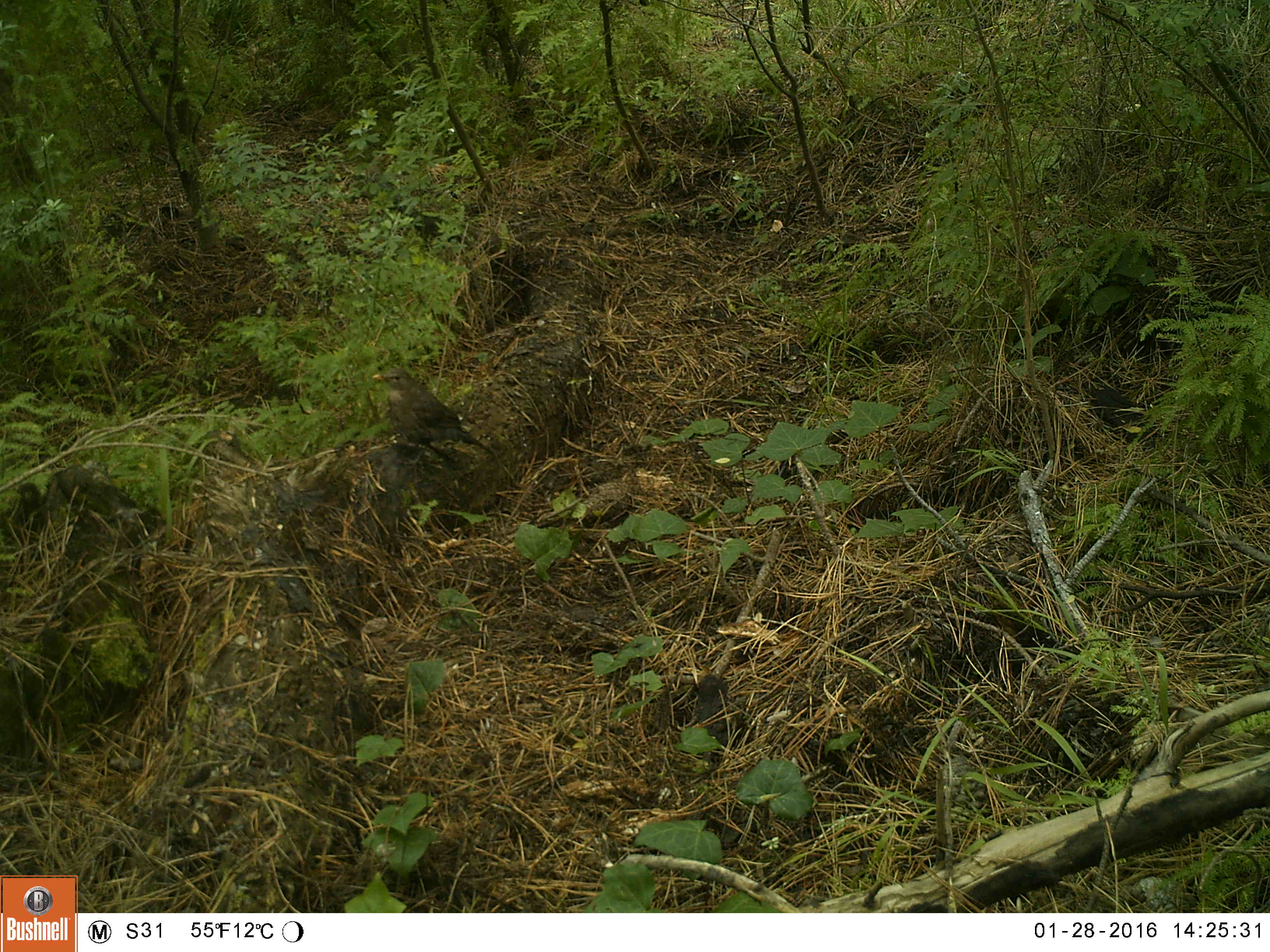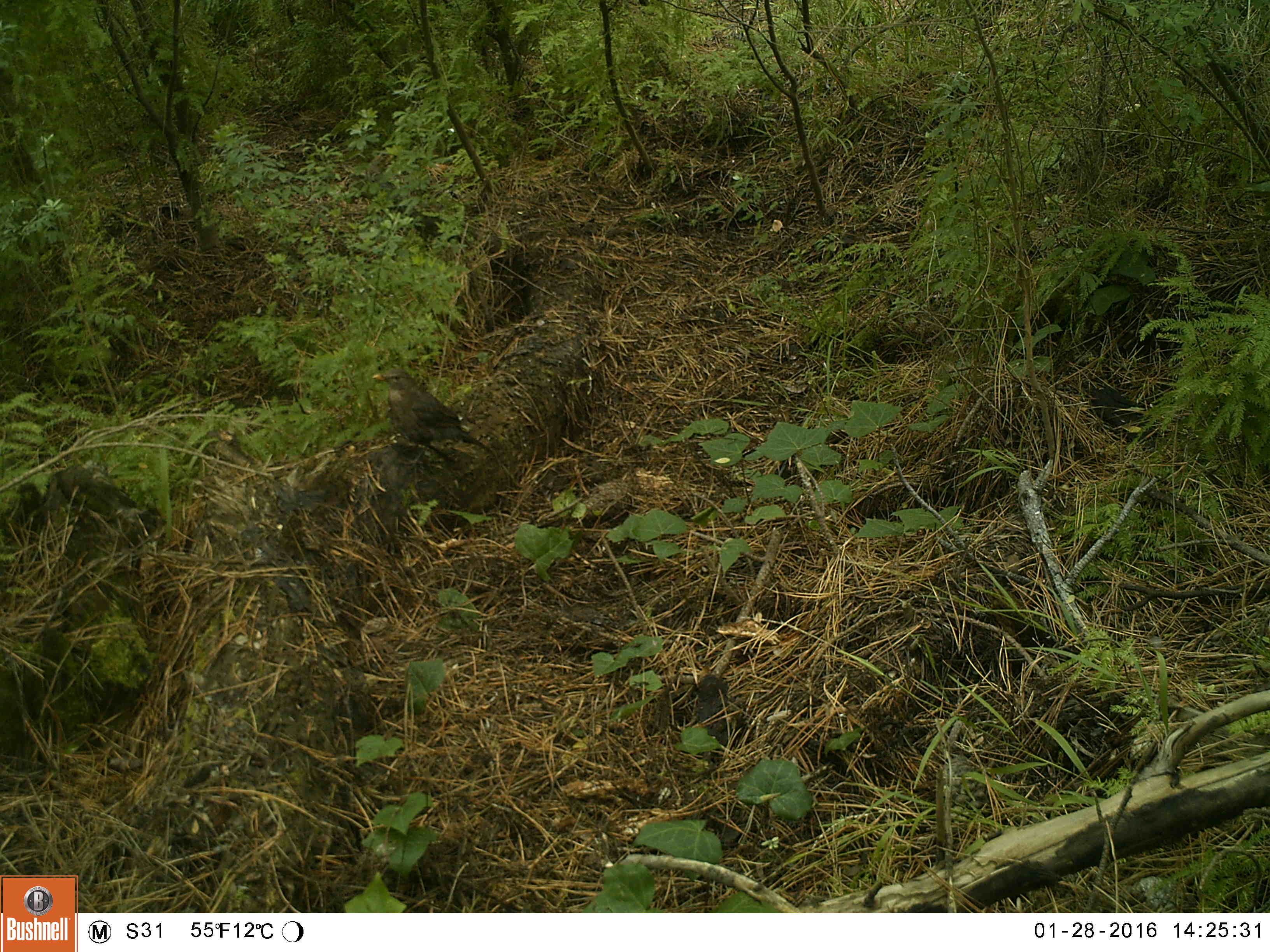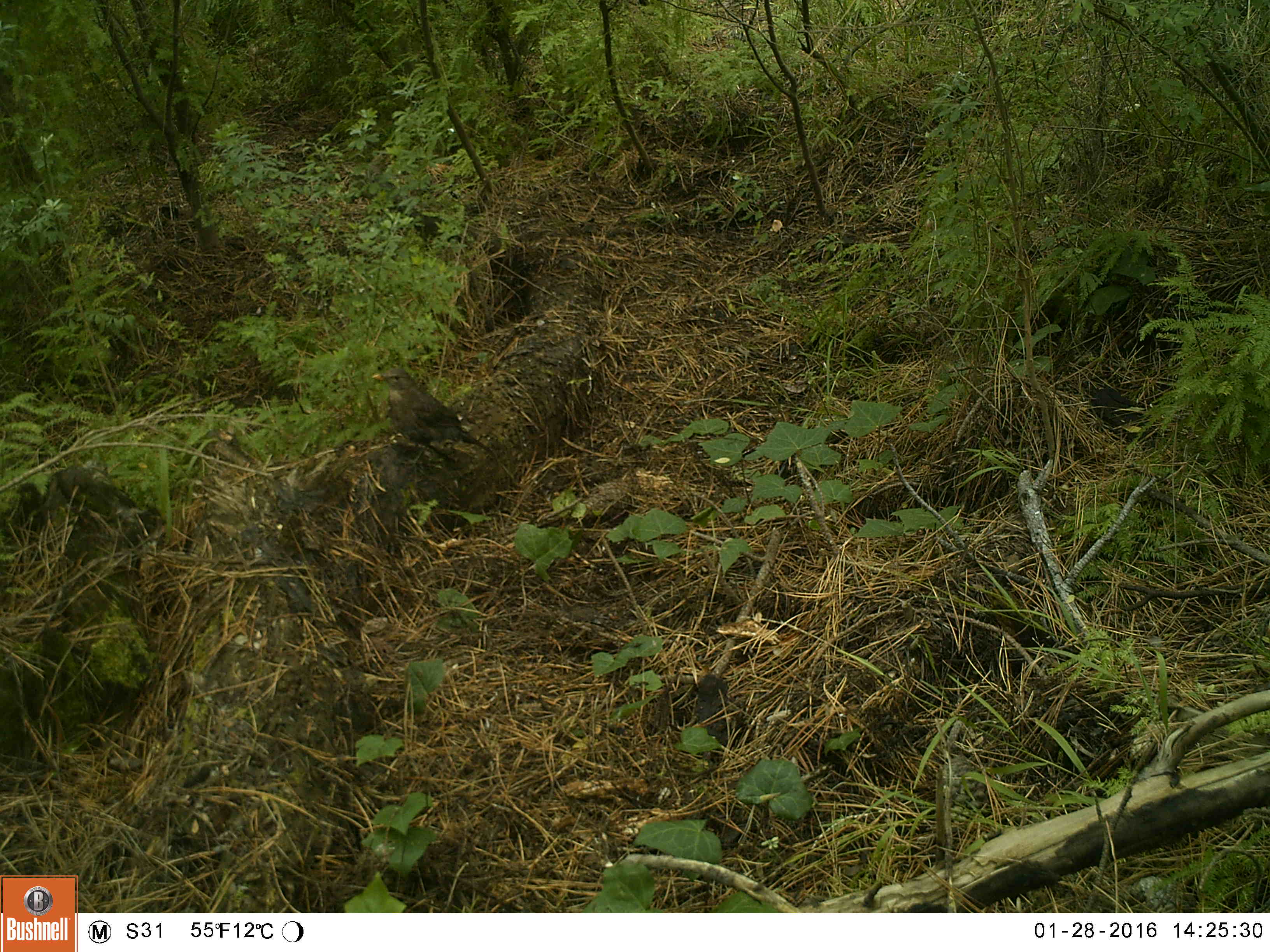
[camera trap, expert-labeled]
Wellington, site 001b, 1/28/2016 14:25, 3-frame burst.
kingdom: Animalia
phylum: Chordata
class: Aves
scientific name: Aves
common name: bird